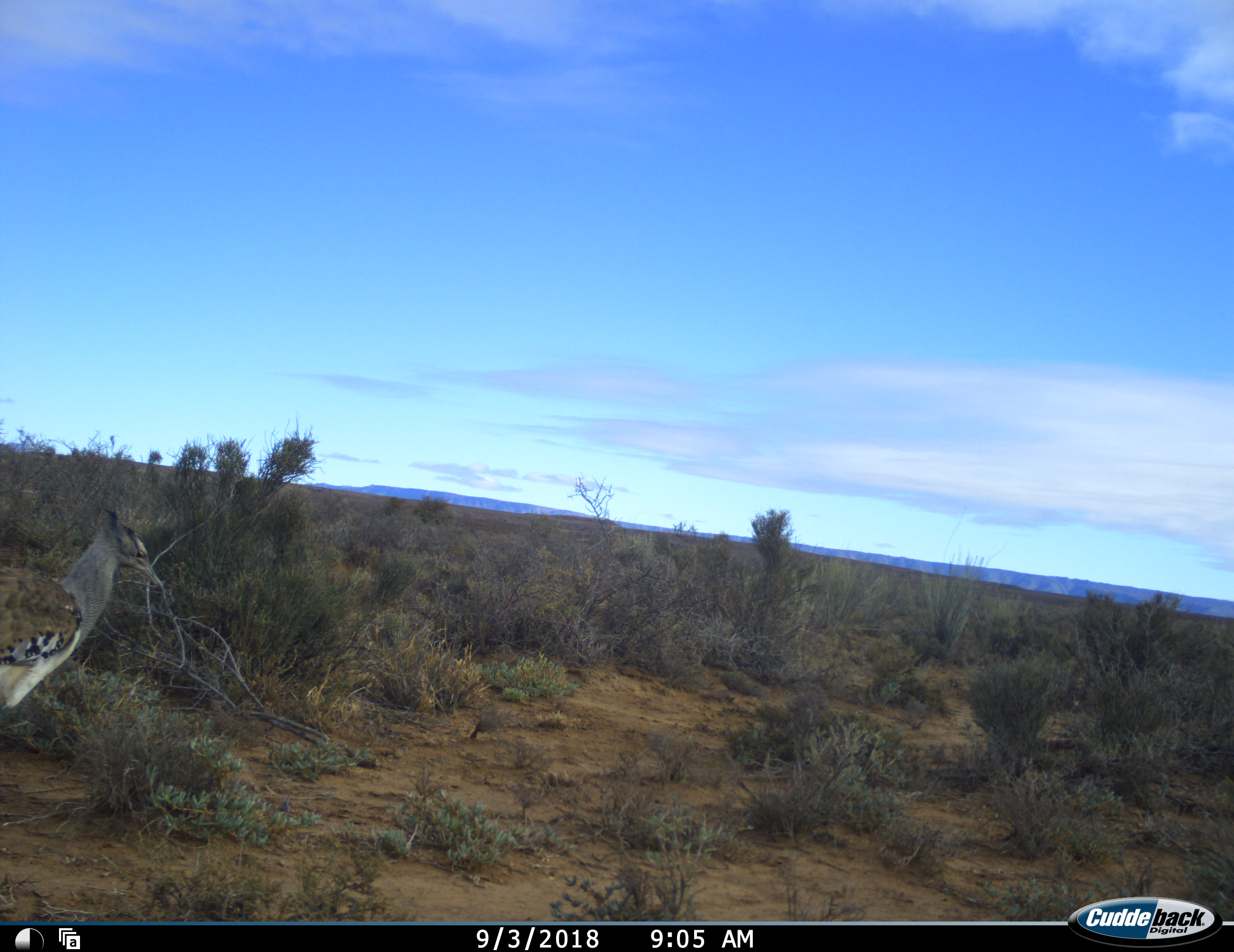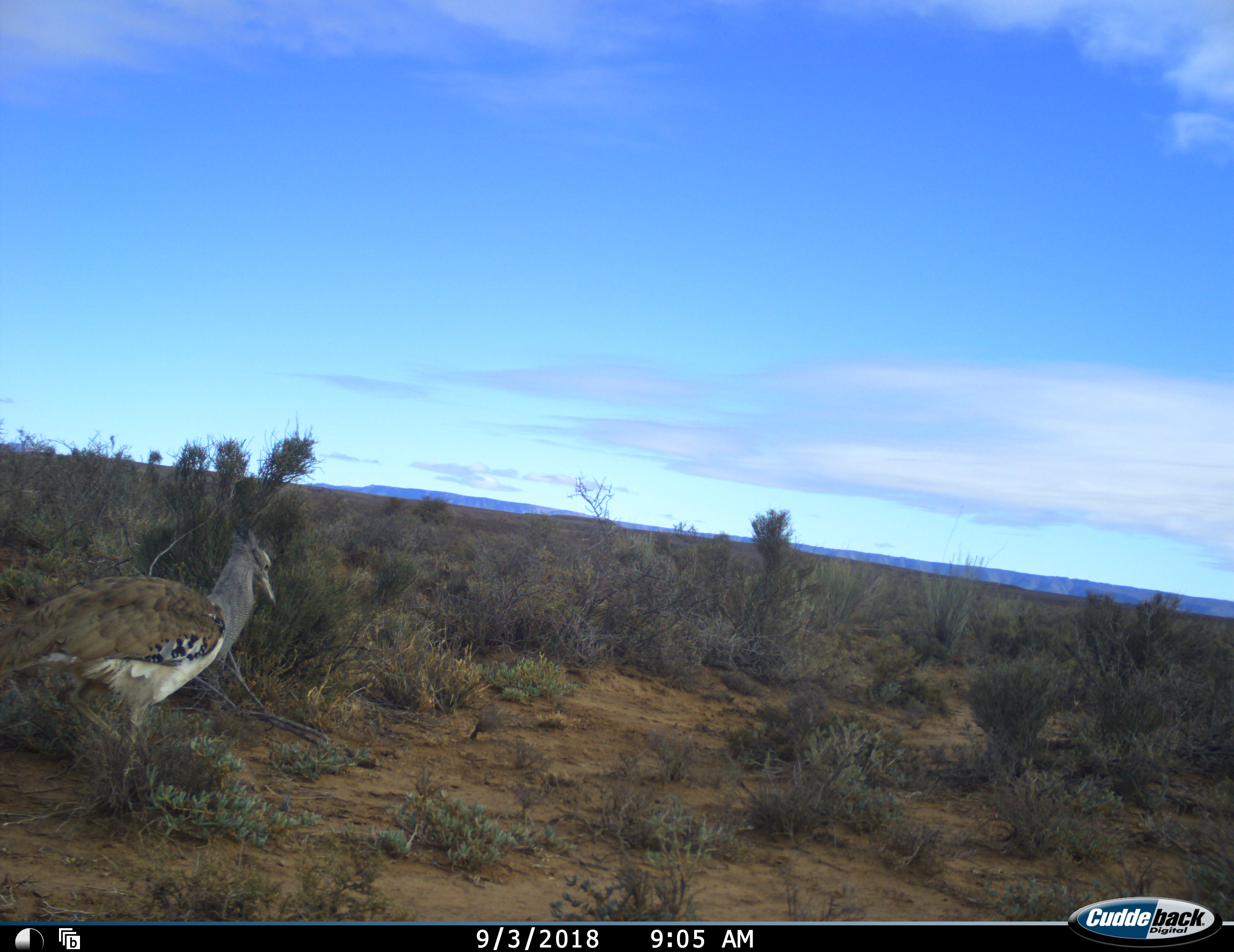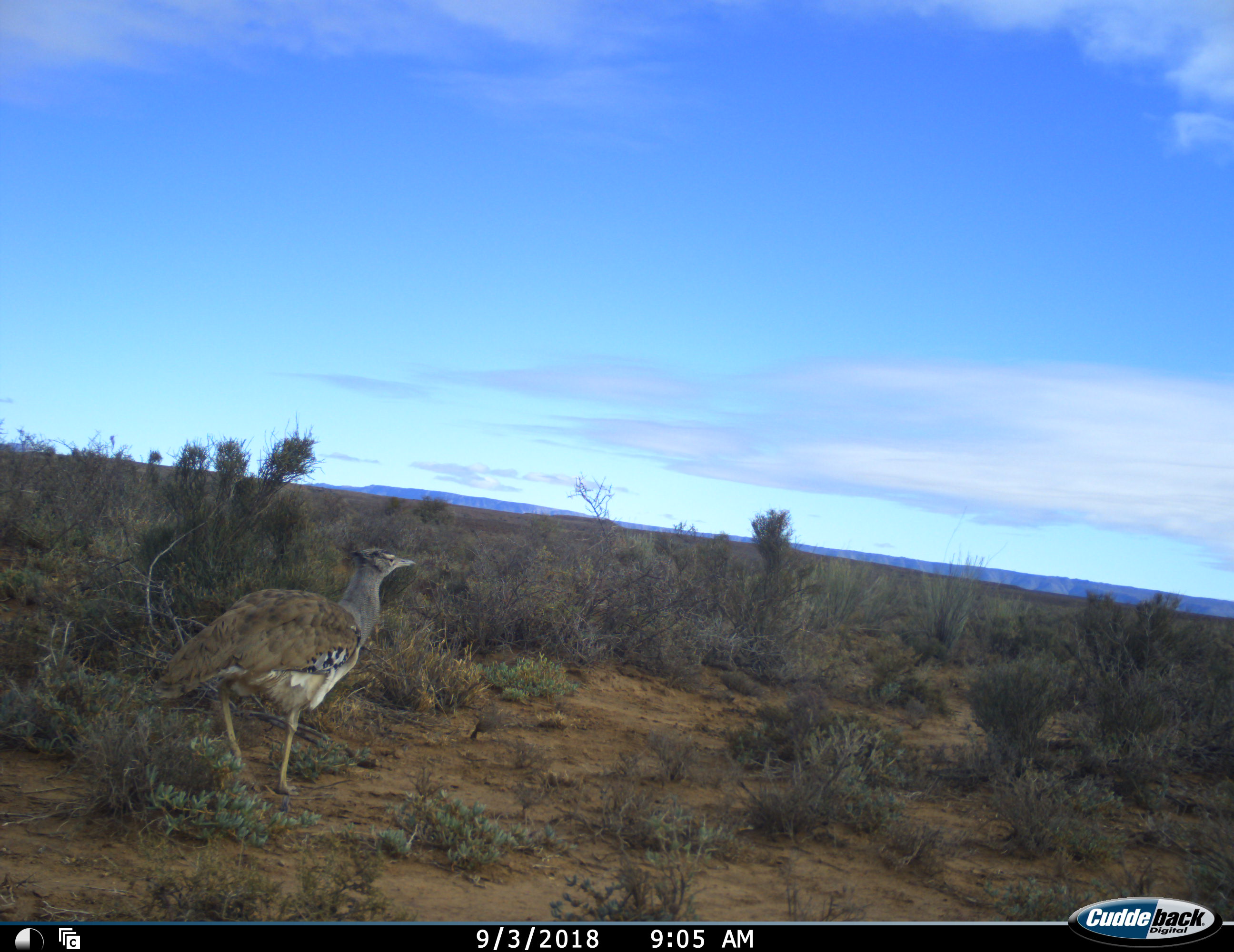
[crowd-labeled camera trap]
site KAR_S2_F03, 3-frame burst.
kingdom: Animalia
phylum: Chordata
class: Aves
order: Otidiformes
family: Otididae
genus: Ardeotis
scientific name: Ardeotis kori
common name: kori bustard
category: bustardkori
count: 1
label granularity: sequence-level